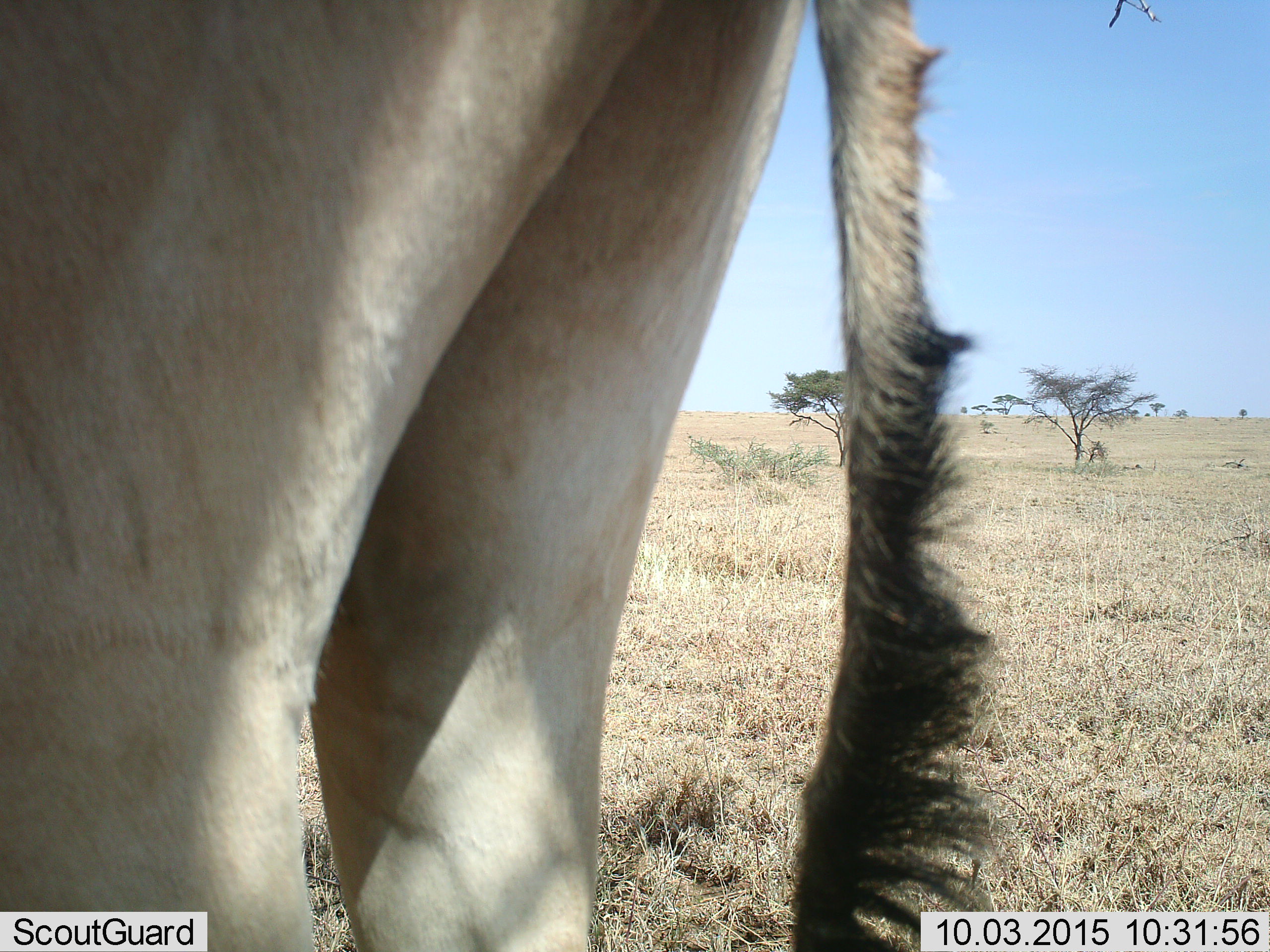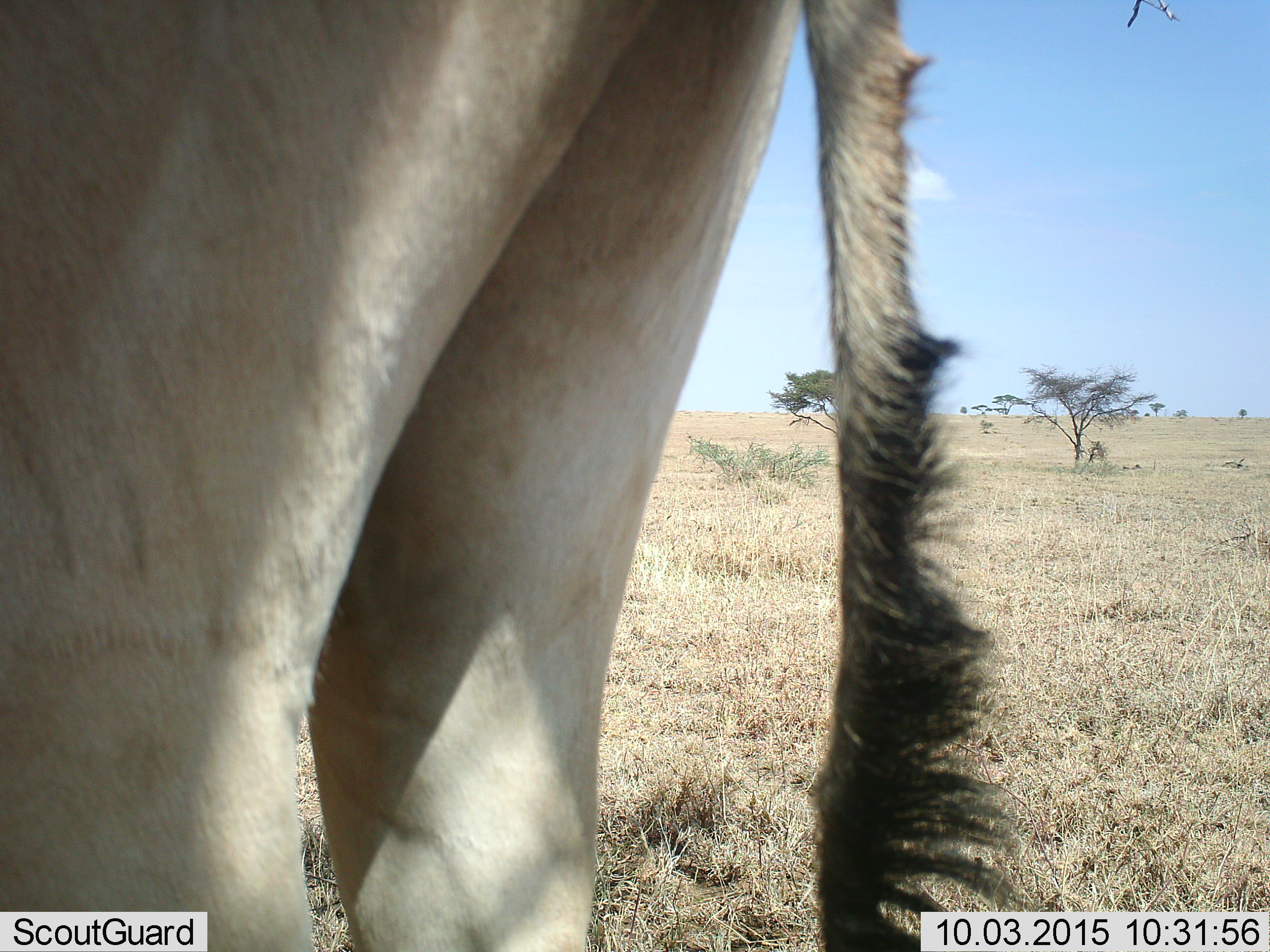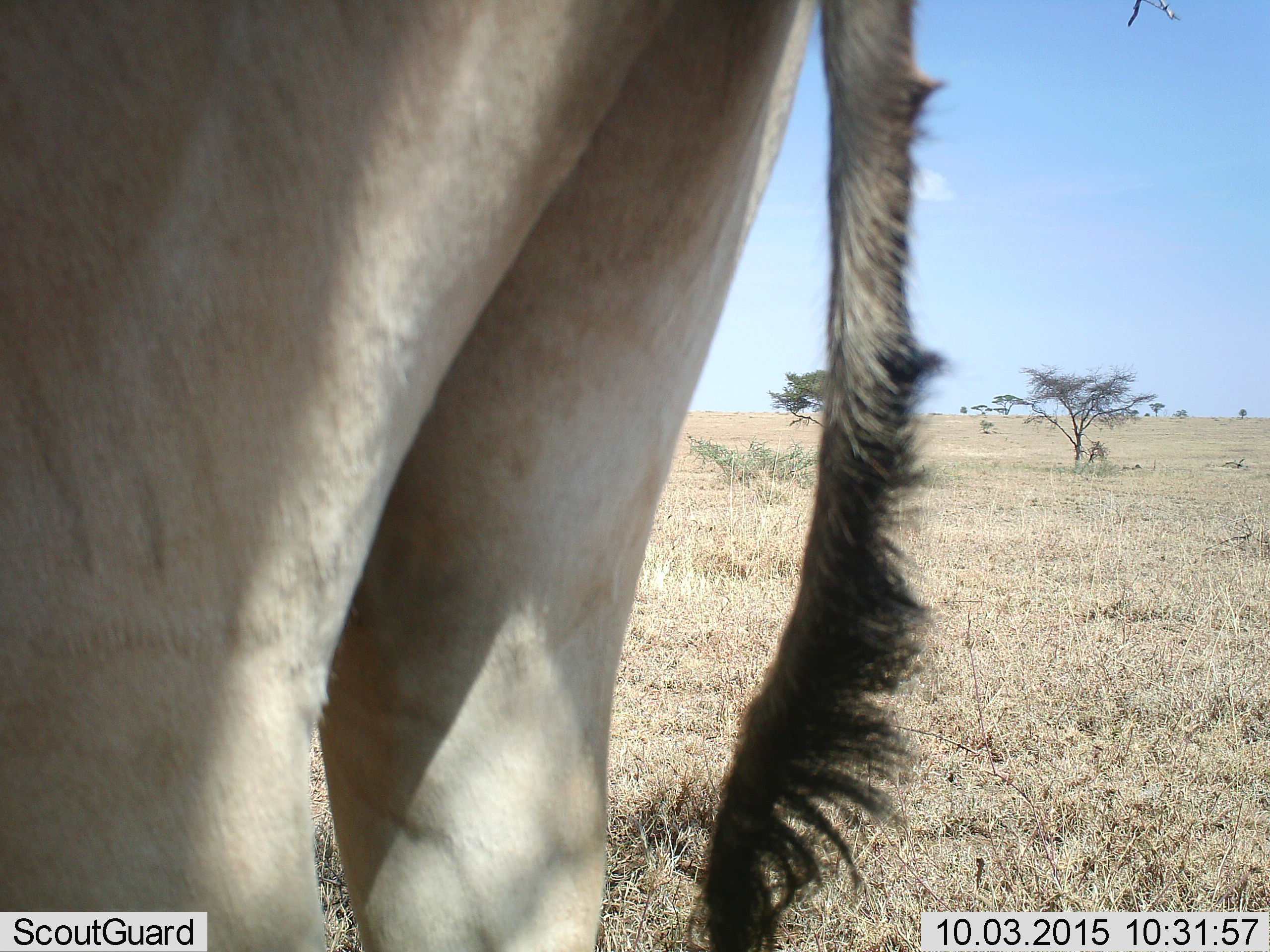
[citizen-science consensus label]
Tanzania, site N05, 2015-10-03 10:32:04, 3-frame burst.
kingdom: Animalia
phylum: Chordata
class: Mammalia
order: Artiodactyla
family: Bovidae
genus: Alcelaphus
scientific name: Alcelaphus buselaphus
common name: hartebeest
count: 1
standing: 100%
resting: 0%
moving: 0%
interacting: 0%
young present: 0%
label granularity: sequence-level